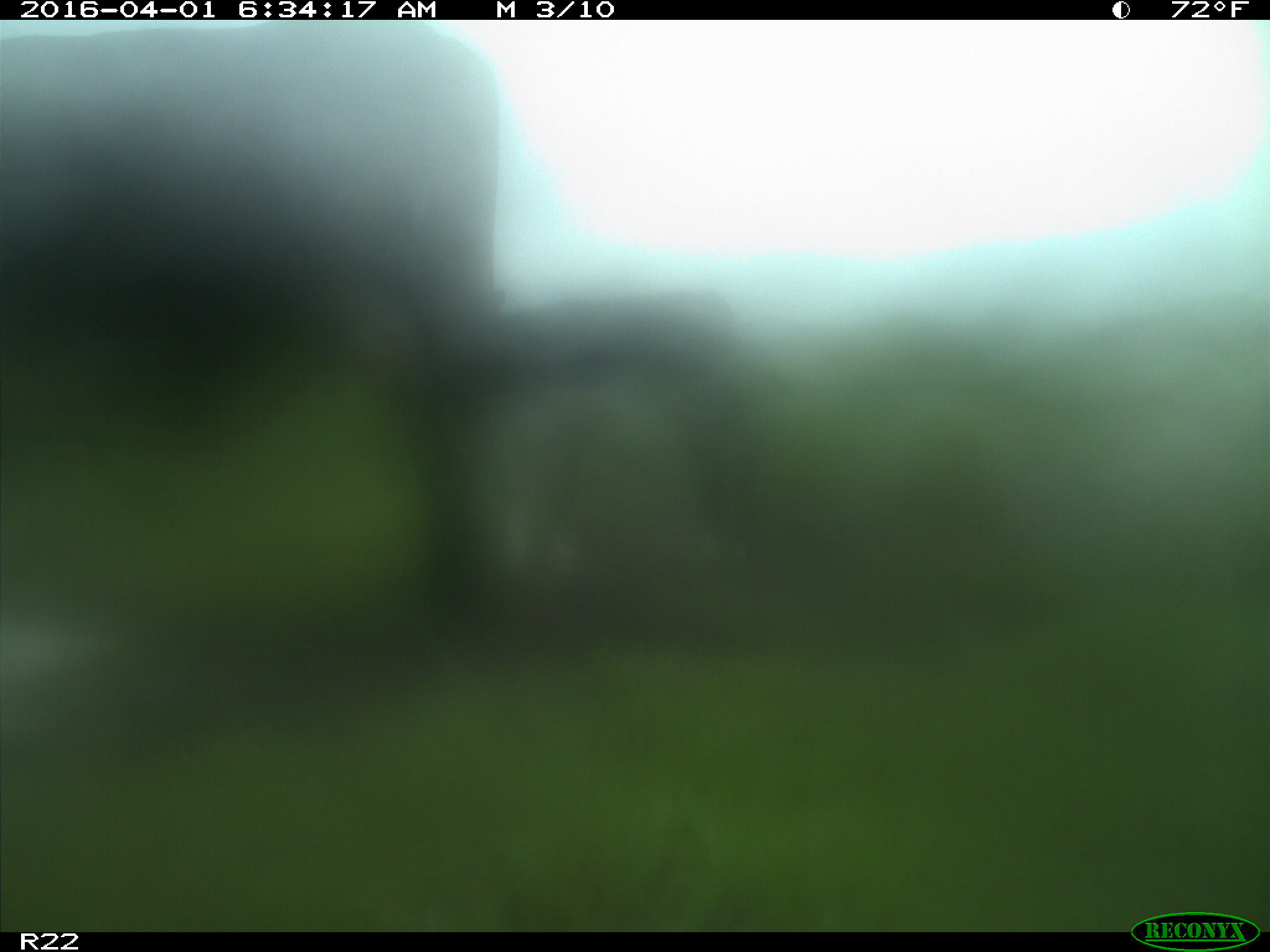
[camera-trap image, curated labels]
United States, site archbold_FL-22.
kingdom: Animalia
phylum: Chordata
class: Mammalia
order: Artiodactyla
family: Bovidae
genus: Bos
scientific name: Bos taurus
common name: domestic cow